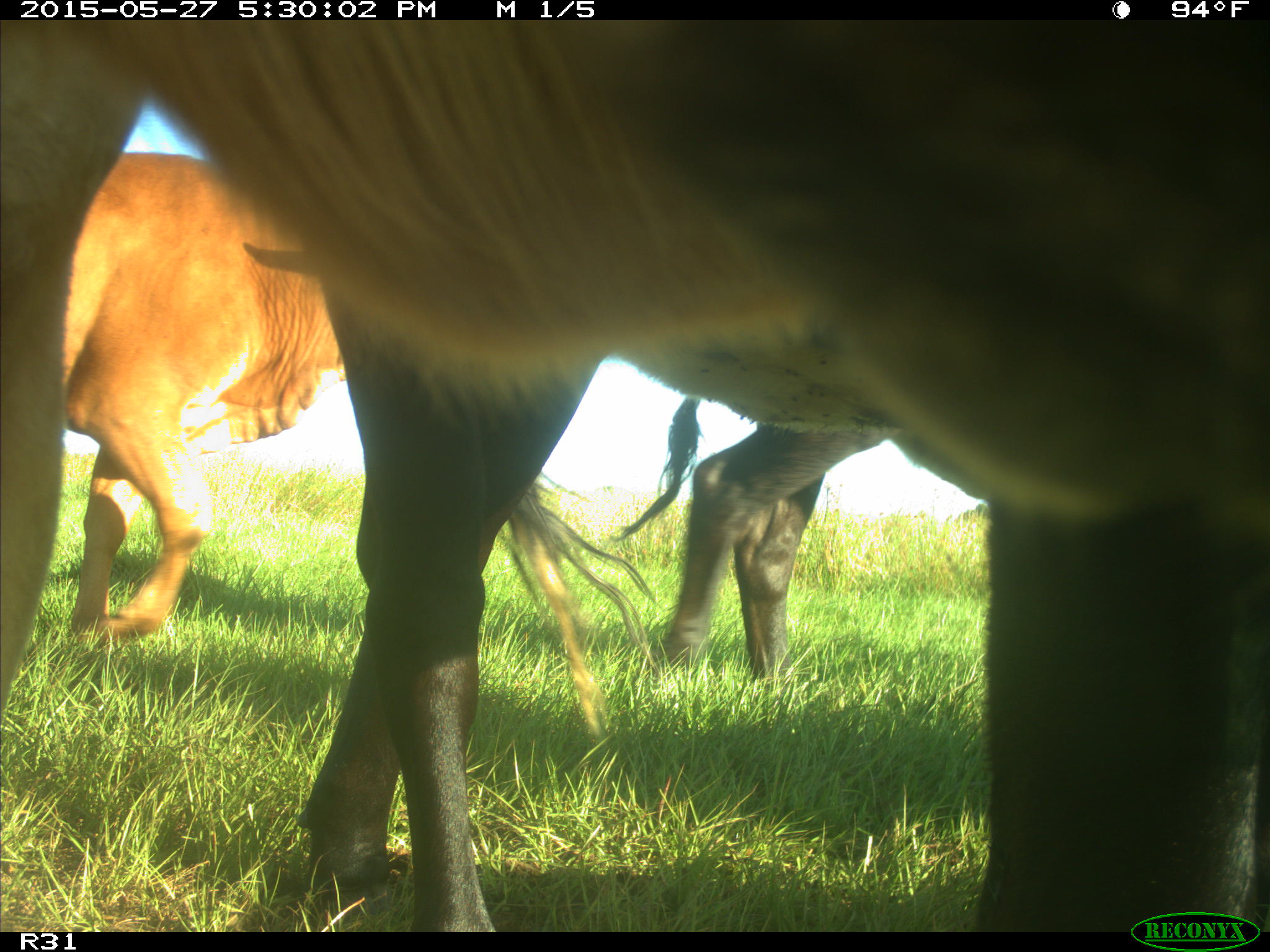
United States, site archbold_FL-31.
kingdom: Animalia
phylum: Chordata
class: Mammalia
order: Artiodactyla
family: Bovidae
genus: Bos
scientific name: Bos taurus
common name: domestic cow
Bos taurus (domestic cow).